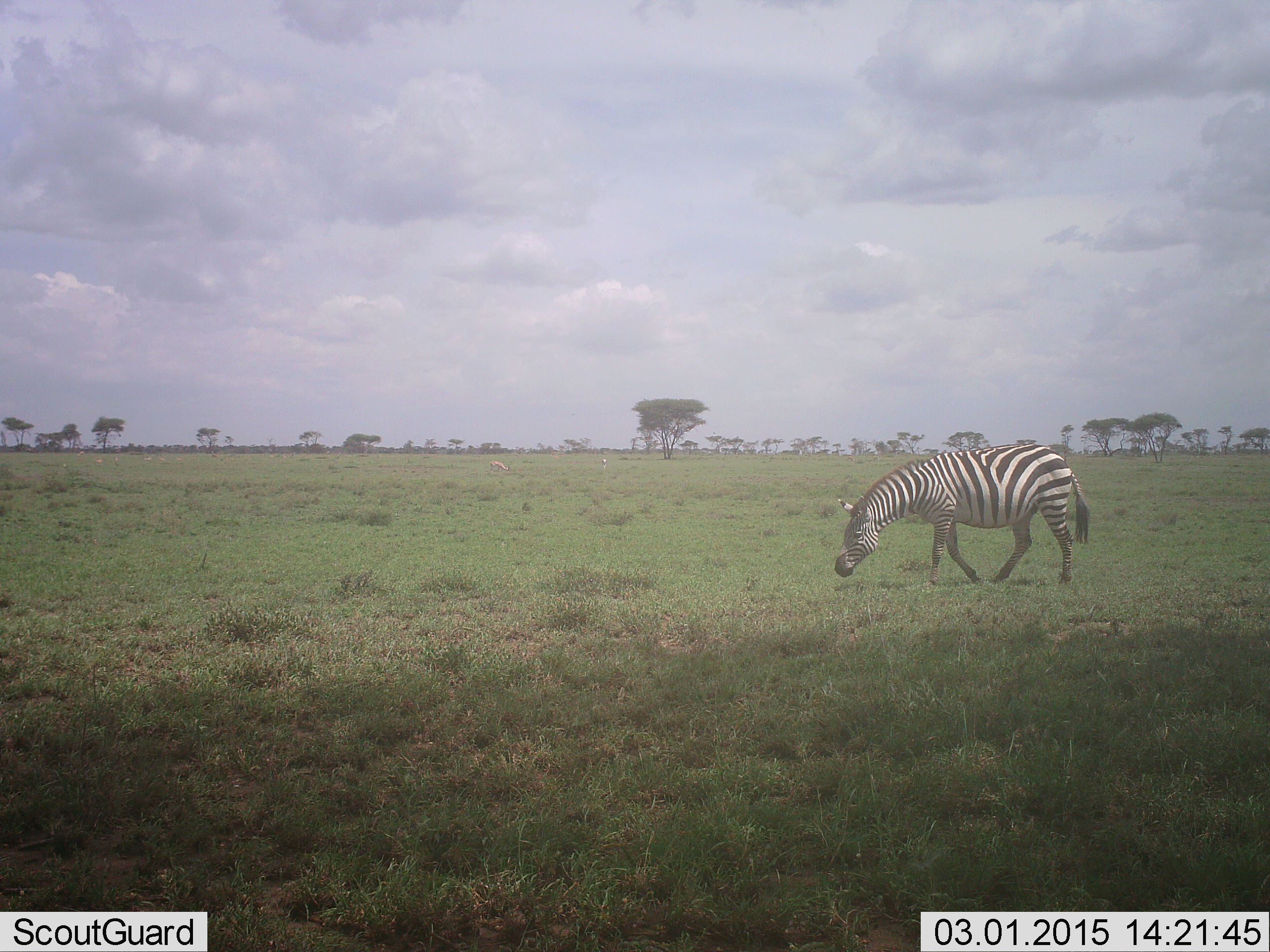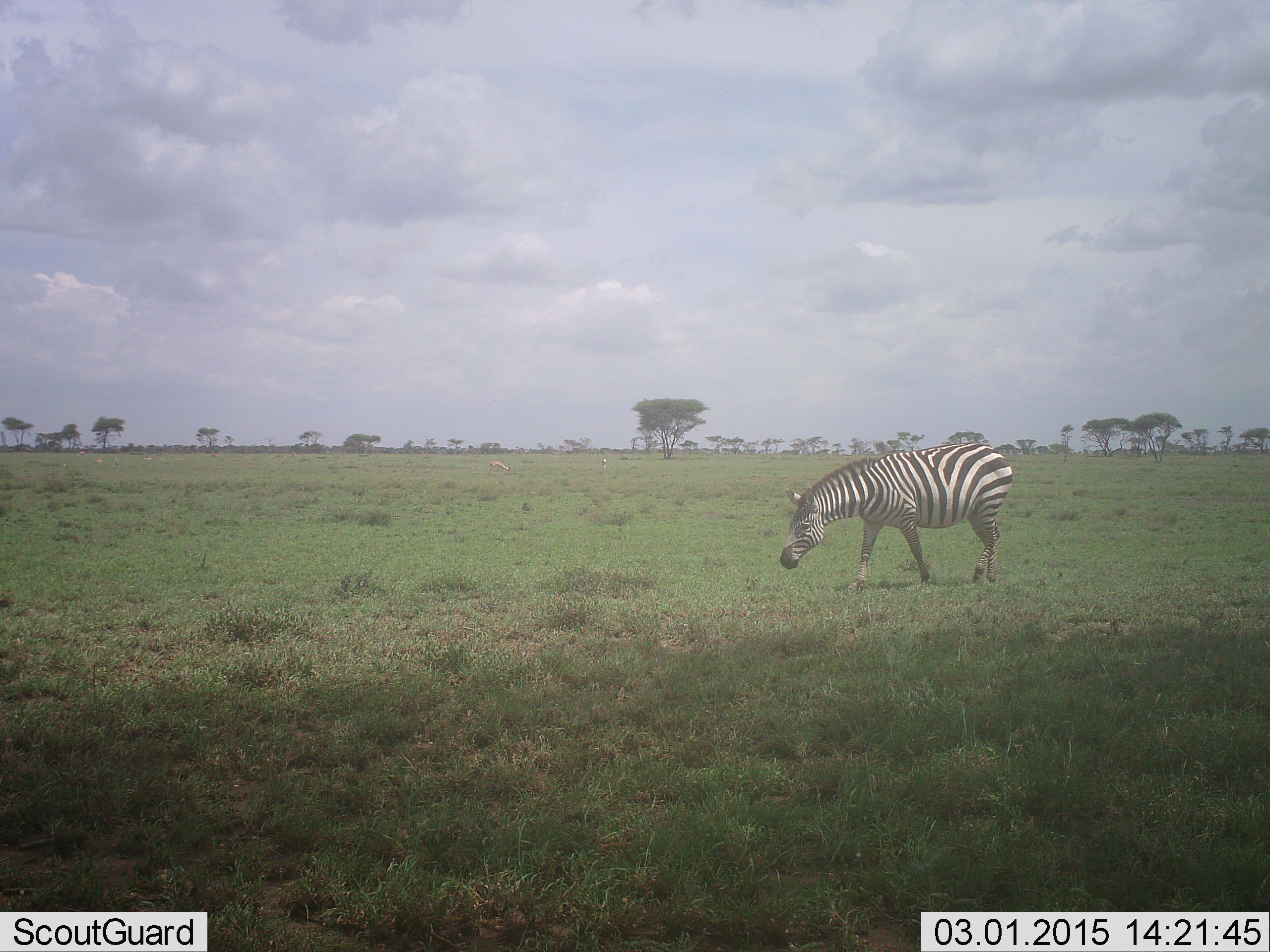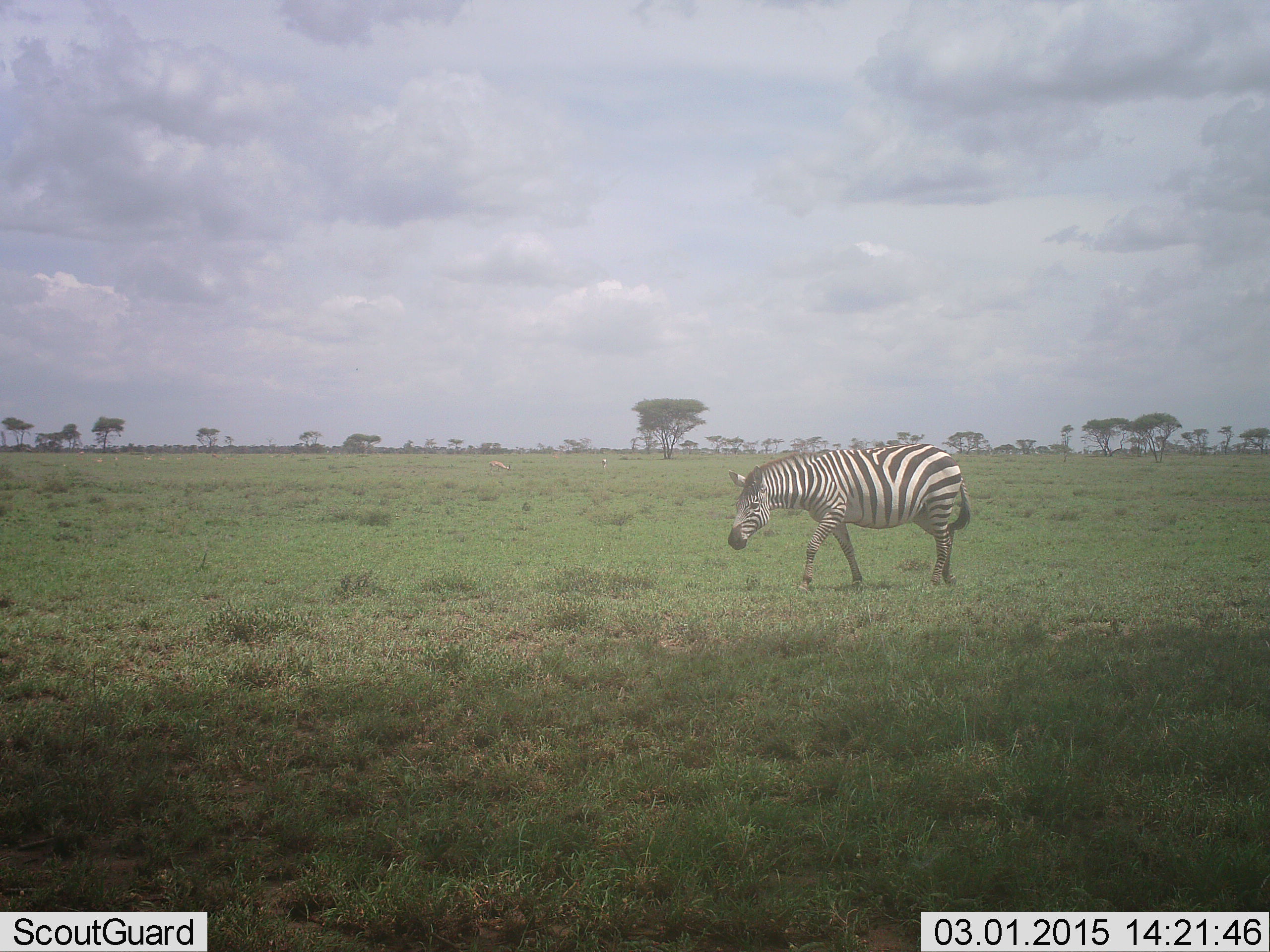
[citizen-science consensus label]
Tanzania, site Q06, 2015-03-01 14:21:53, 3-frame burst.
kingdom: Animalia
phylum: Chordata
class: Mammalia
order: Perissodactyla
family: Equidae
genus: Equus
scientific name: Equus quagga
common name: plains zebra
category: zebra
Zebra (plains zebra) (Equus quagga), count 1. Behavior (volunteer vote fractions): standing 9%, resting 0%, moving 91%, interacting 0%. Young present (vote fraction): 0%. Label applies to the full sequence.